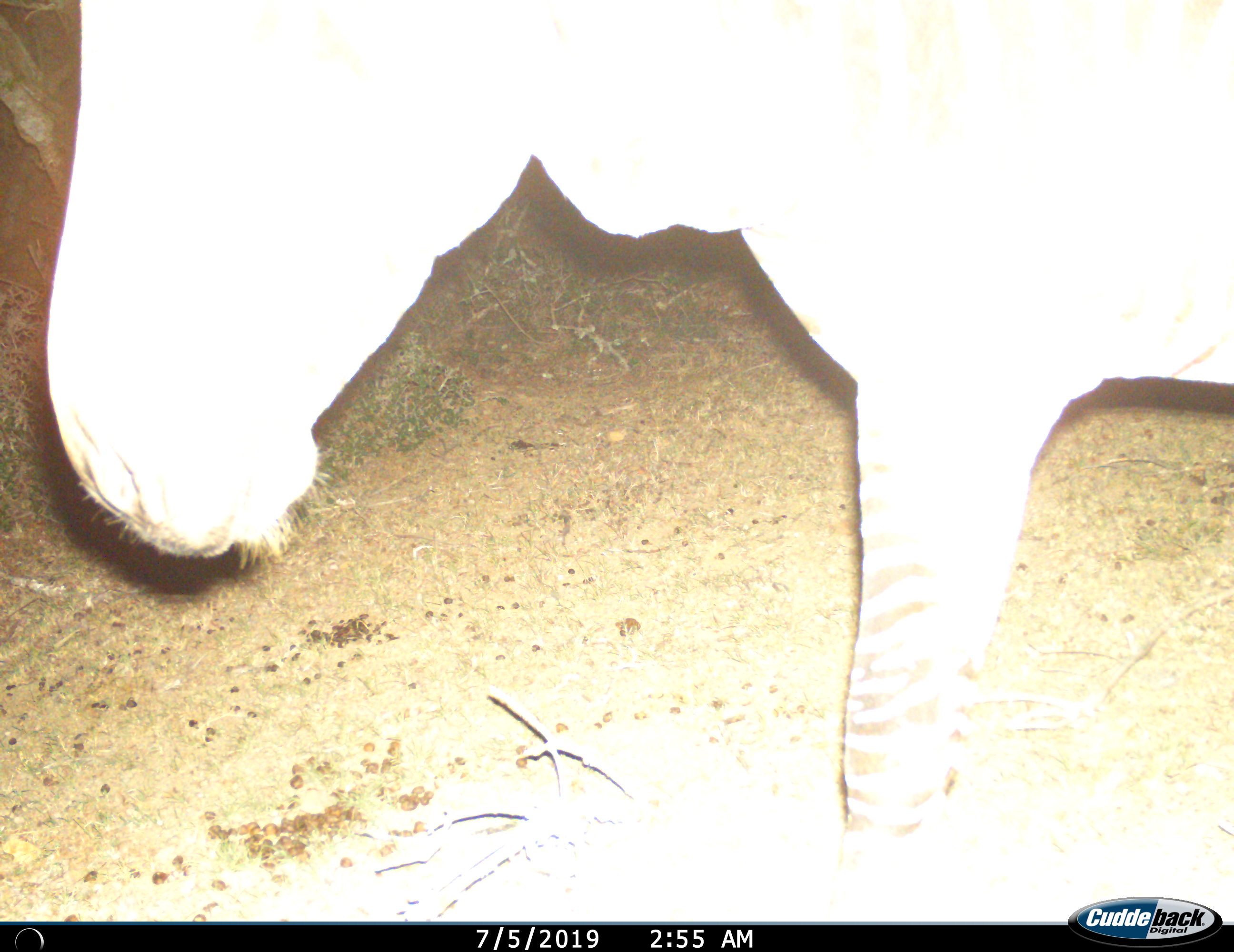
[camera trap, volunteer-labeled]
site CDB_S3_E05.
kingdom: Animalia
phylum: Chordata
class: Mammalia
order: Perissodactyla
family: Equidae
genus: Equus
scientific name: Equus zebra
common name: mountain zebra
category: zebramountain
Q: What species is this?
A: Zebramountain (mountain zebra) (Equus zebra).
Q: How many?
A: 1.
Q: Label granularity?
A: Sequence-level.